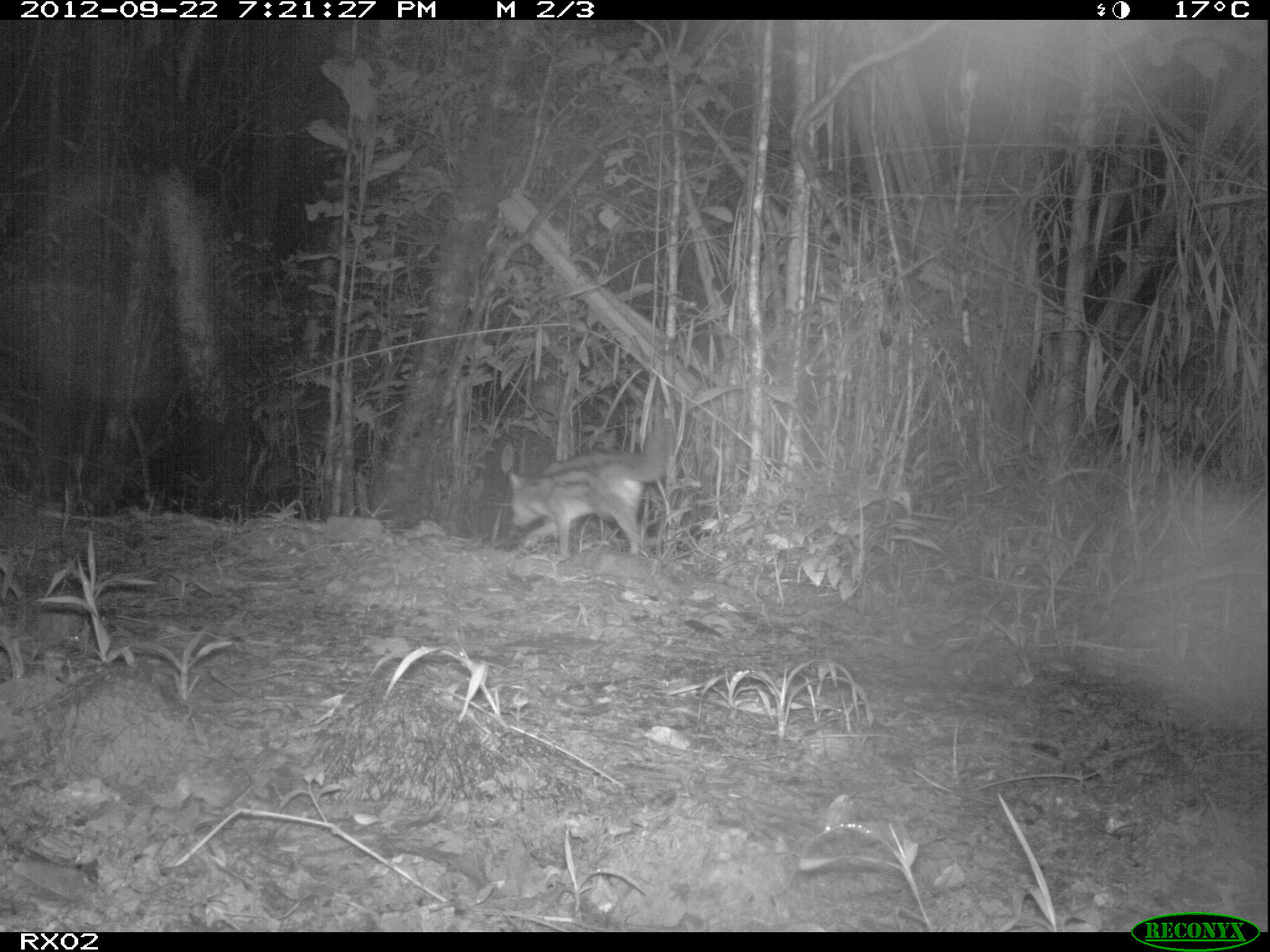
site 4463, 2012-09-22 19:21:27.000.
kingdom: Animalia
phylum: Chordata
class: Mammalia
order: Carnivora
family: Eupleridae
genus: Fossa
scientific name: Fossa fossana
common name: fanaloka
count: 1